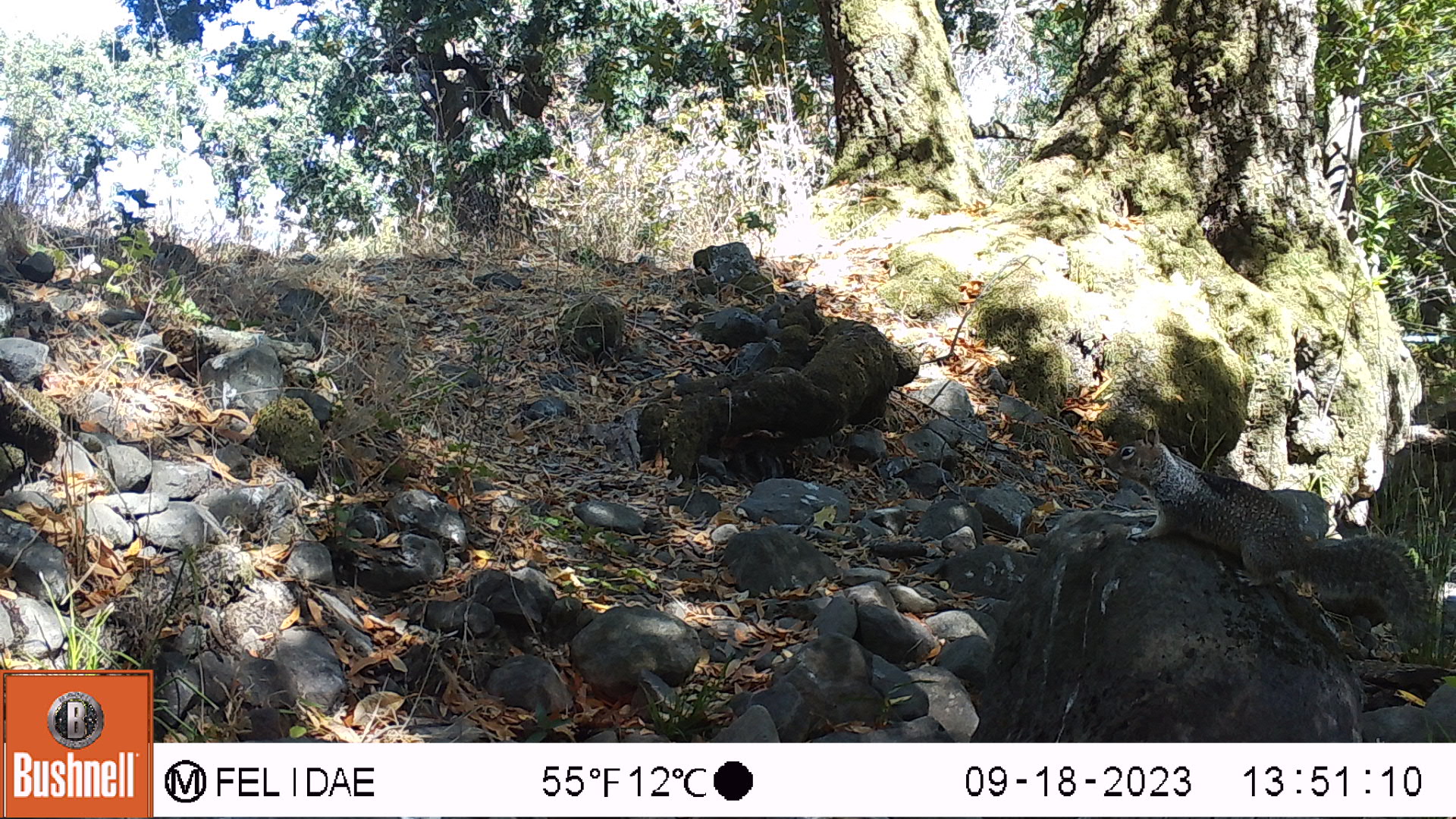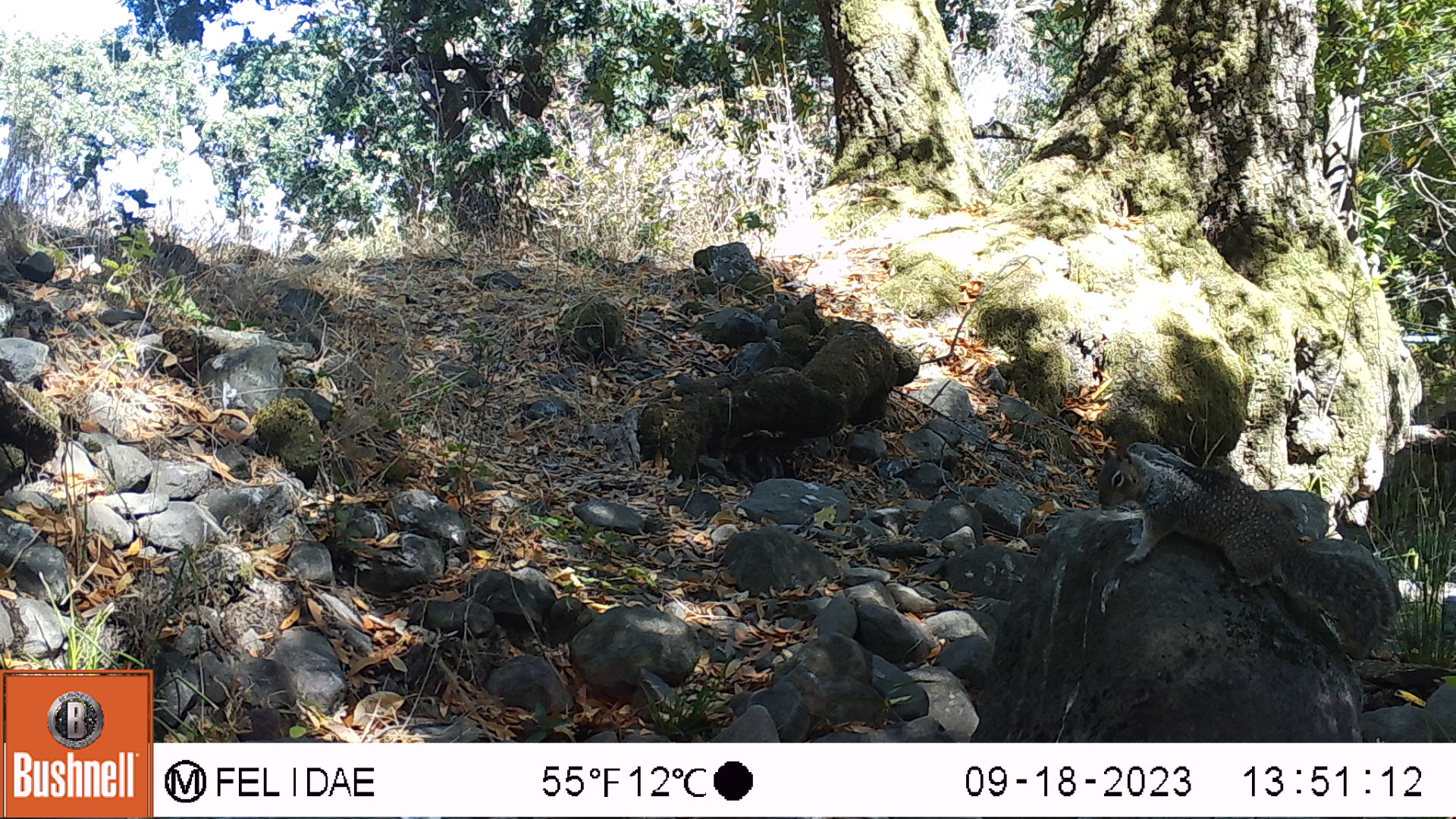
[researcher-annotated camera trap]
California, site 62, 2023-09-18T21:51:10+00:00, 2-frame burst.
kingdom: Animalia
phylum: Chordata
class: Mammalia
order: Rodentia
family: Sciuridae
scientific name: Sciuridae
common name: squirrel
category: unknown squirrel